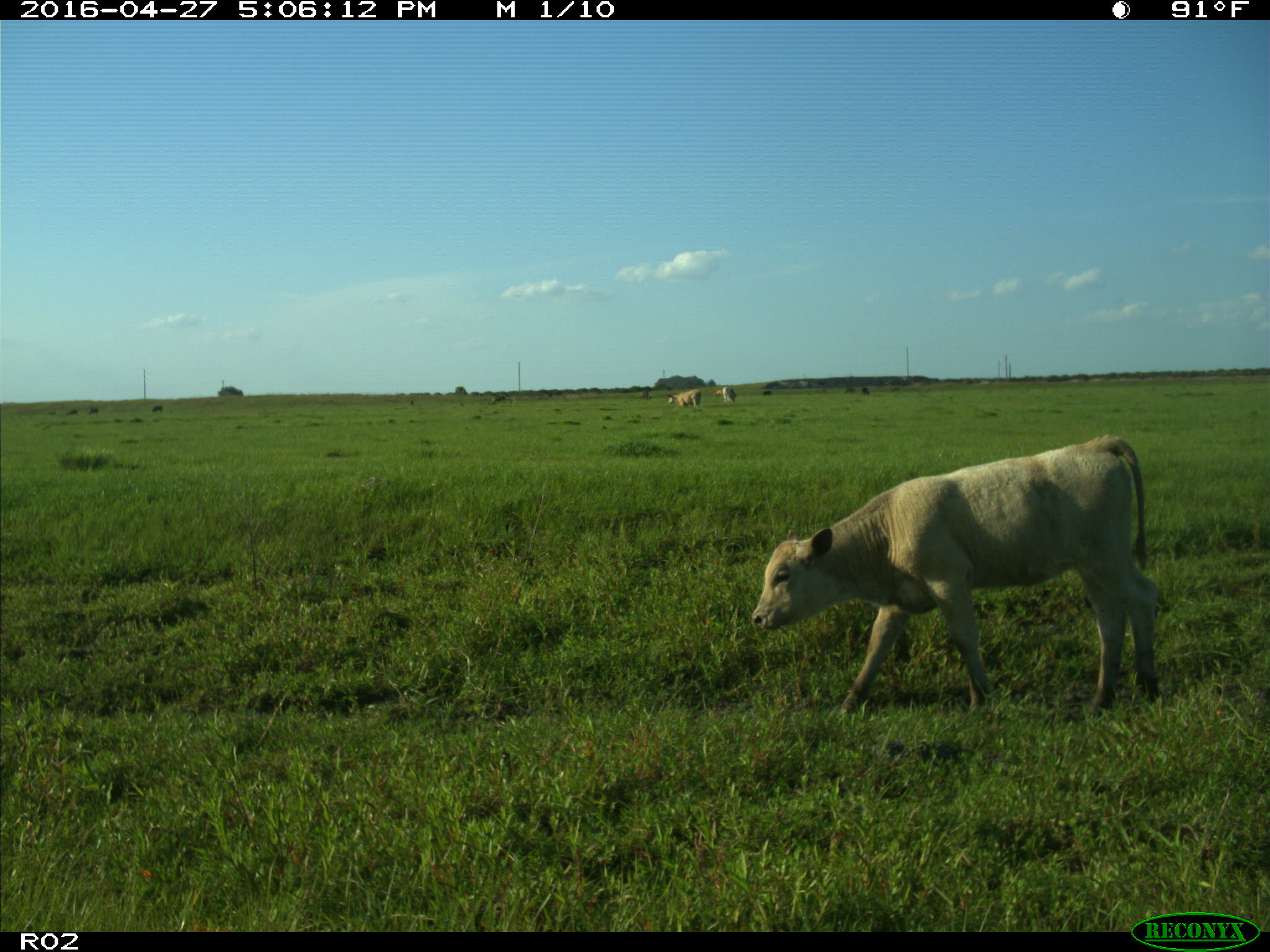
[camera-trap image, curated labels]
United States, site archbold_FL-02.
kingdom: Animalia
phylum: Chordata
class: Mammalia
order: Artiodactyla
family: Bovidae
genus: Bos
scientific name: Bos taurus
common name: domestic cow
Bos taurus (domestic cow).